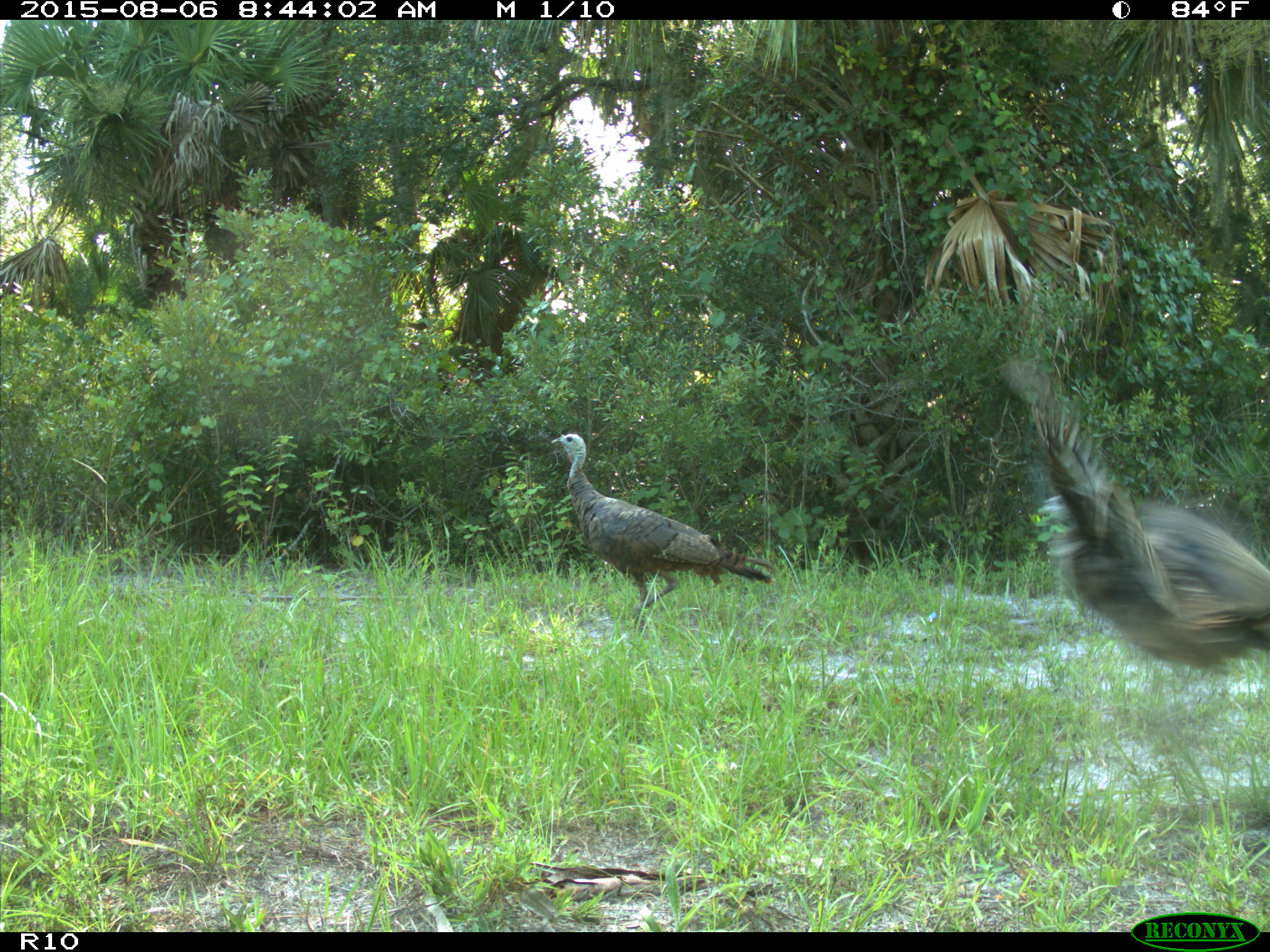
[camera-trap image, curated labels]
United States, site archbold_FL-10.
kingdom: Animalia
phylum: Chordata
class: Aves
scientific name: Aves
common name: birds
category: unidentified bird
Unidentified bird (birds) (Aves).